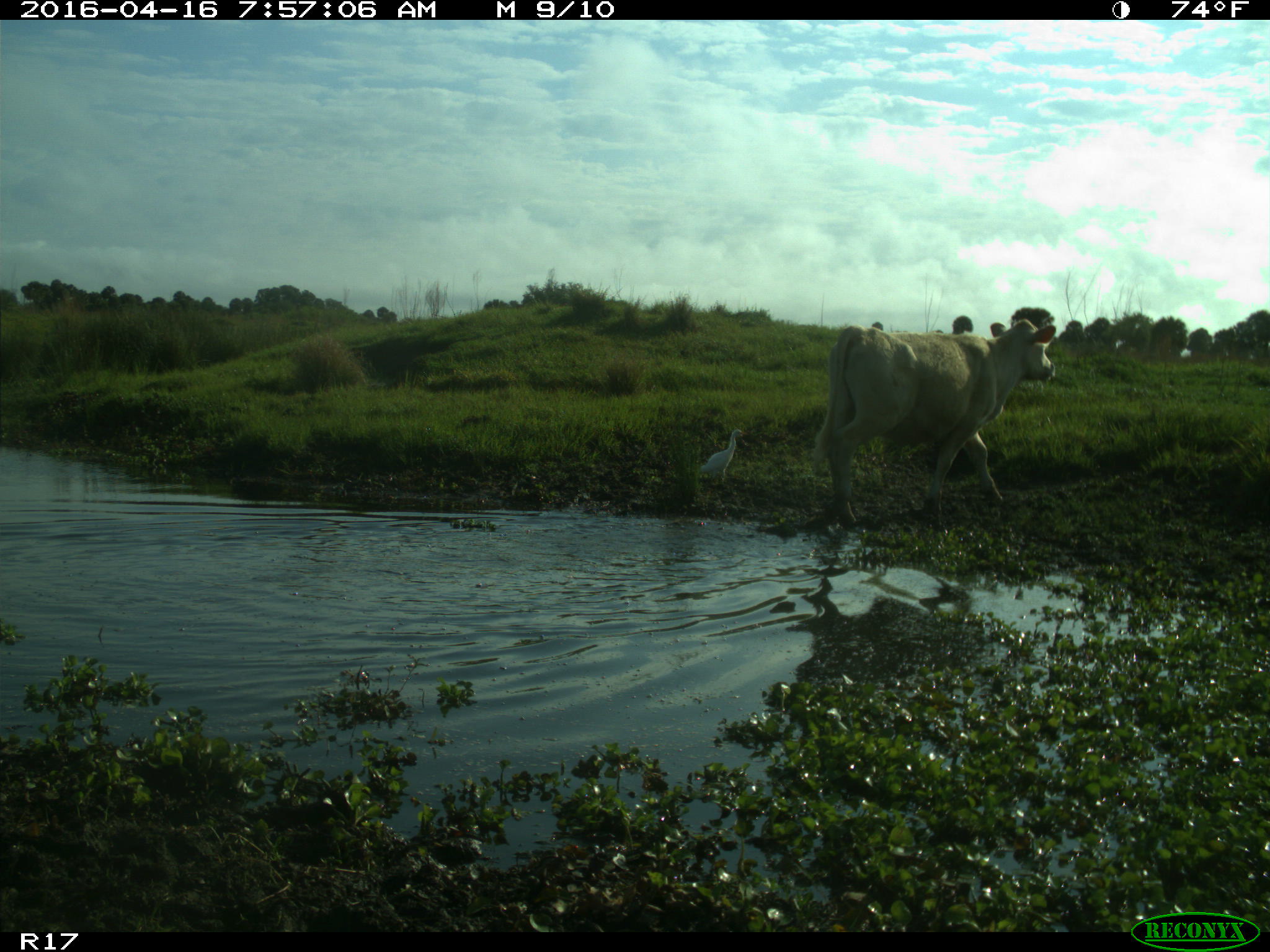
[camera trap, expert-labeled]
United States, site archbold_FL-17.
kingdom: Animalia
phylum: Chordata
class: Mammalia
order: Artiodactyla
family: Bovidae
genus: Bos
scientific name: Bos taurus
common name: domestic cow